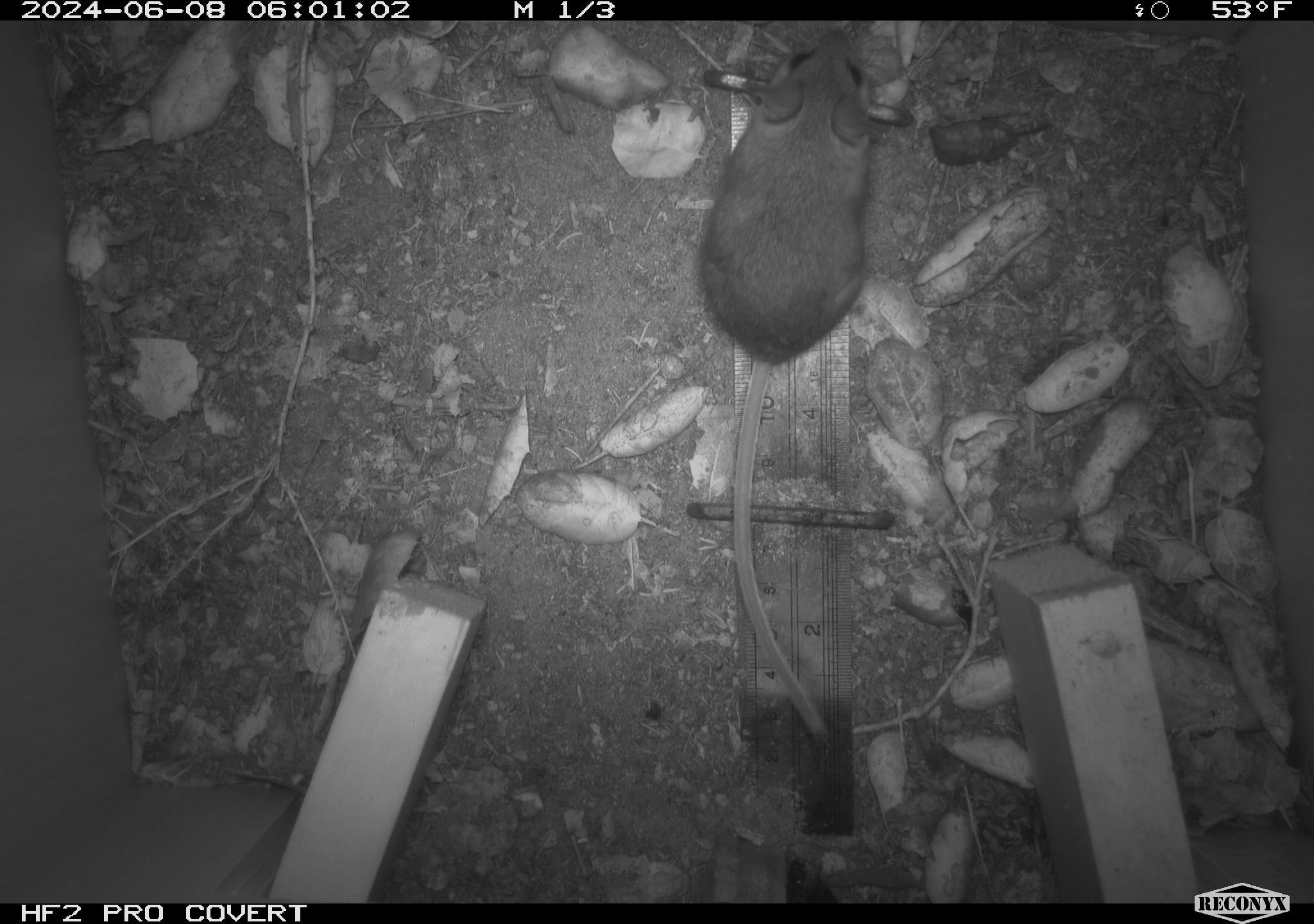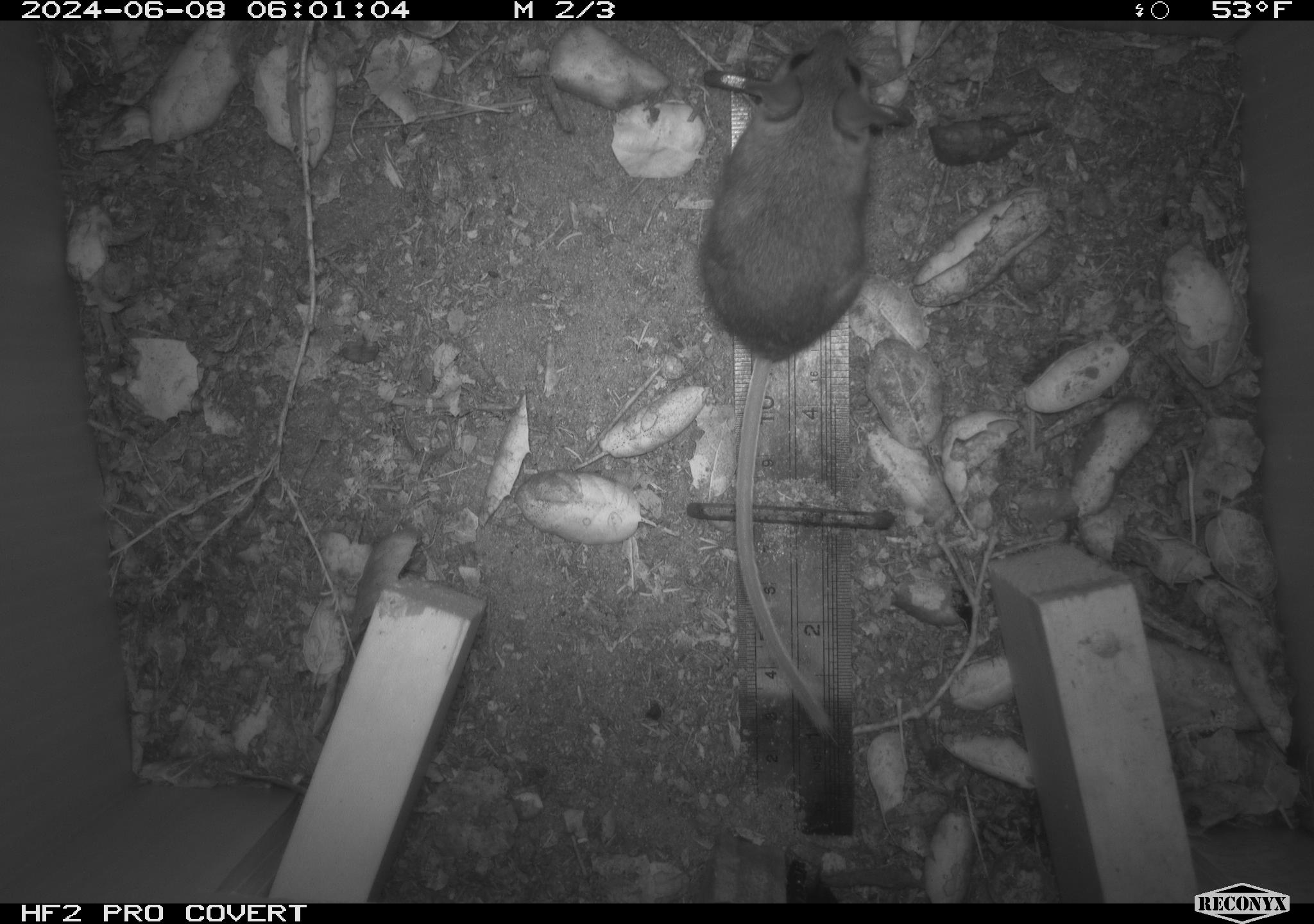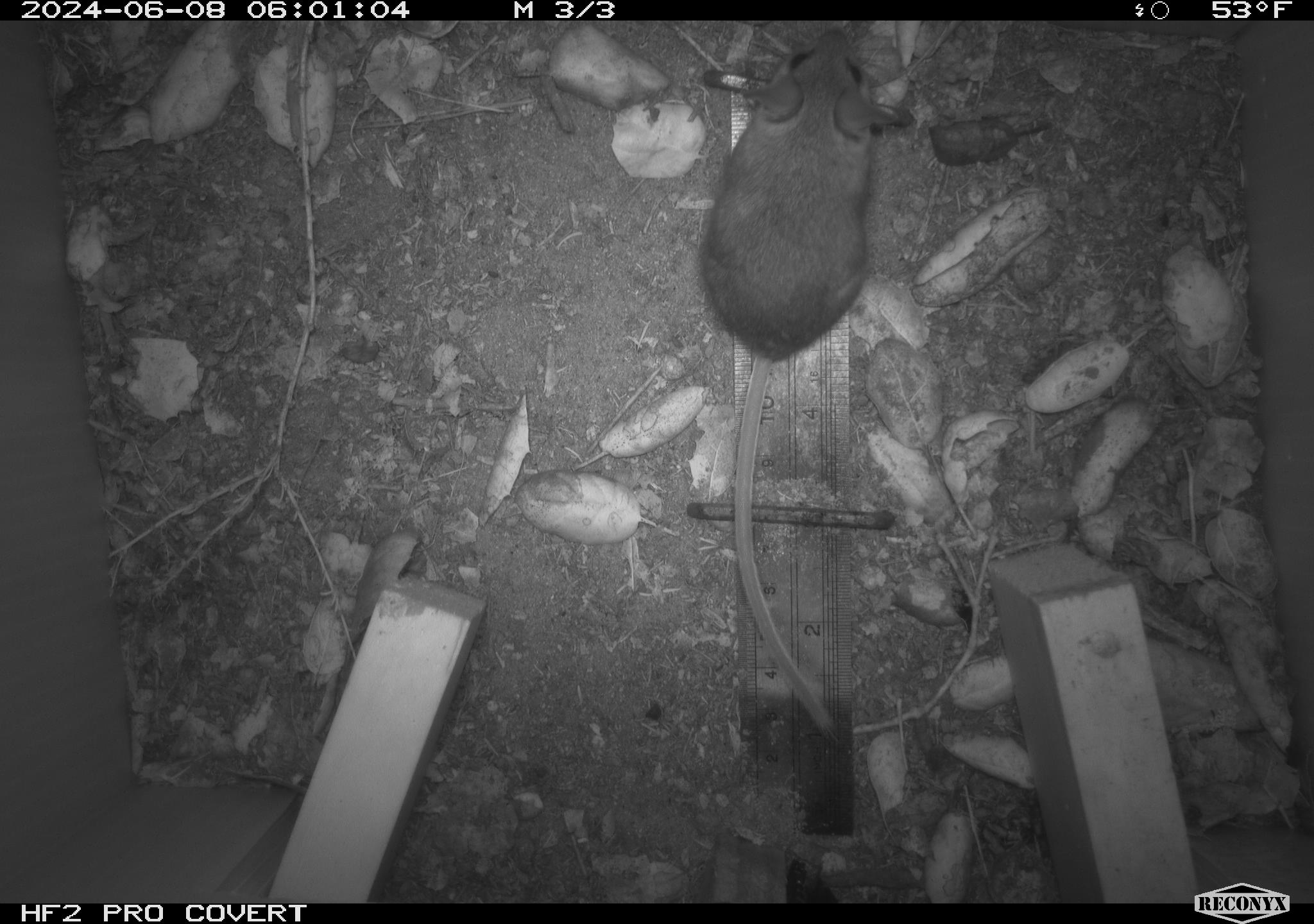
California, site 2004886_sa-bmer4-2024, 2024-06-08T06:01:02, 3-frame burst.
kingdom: Animalia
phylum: Chordata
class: Mammalia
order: Rodentia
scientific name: Rodentia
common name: woodrat or rat or mouse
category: woodrat or rat or mouse species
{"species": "woodrat or rat or mouse species (woodrat or rat or mouse) (Rodentia)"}